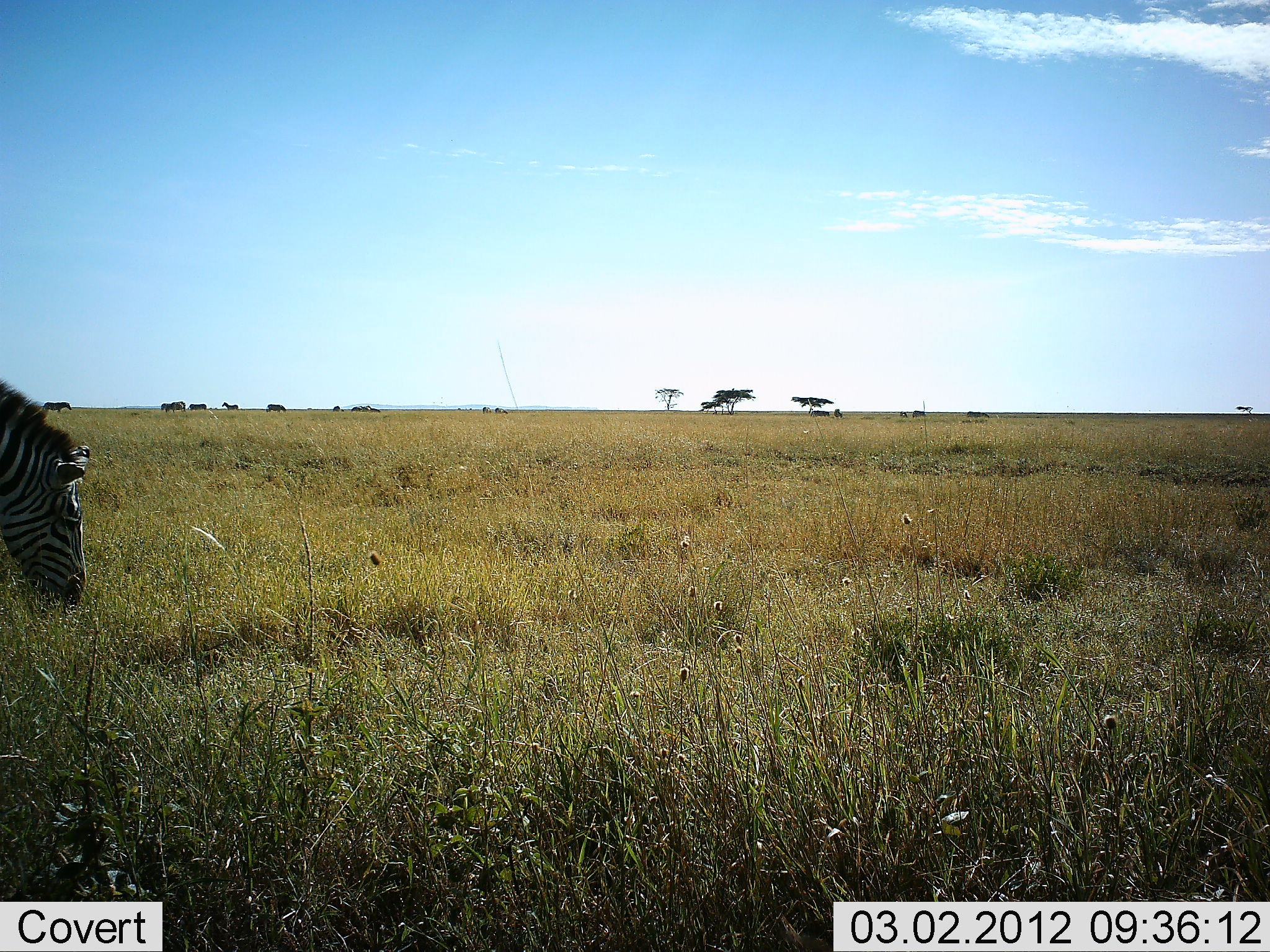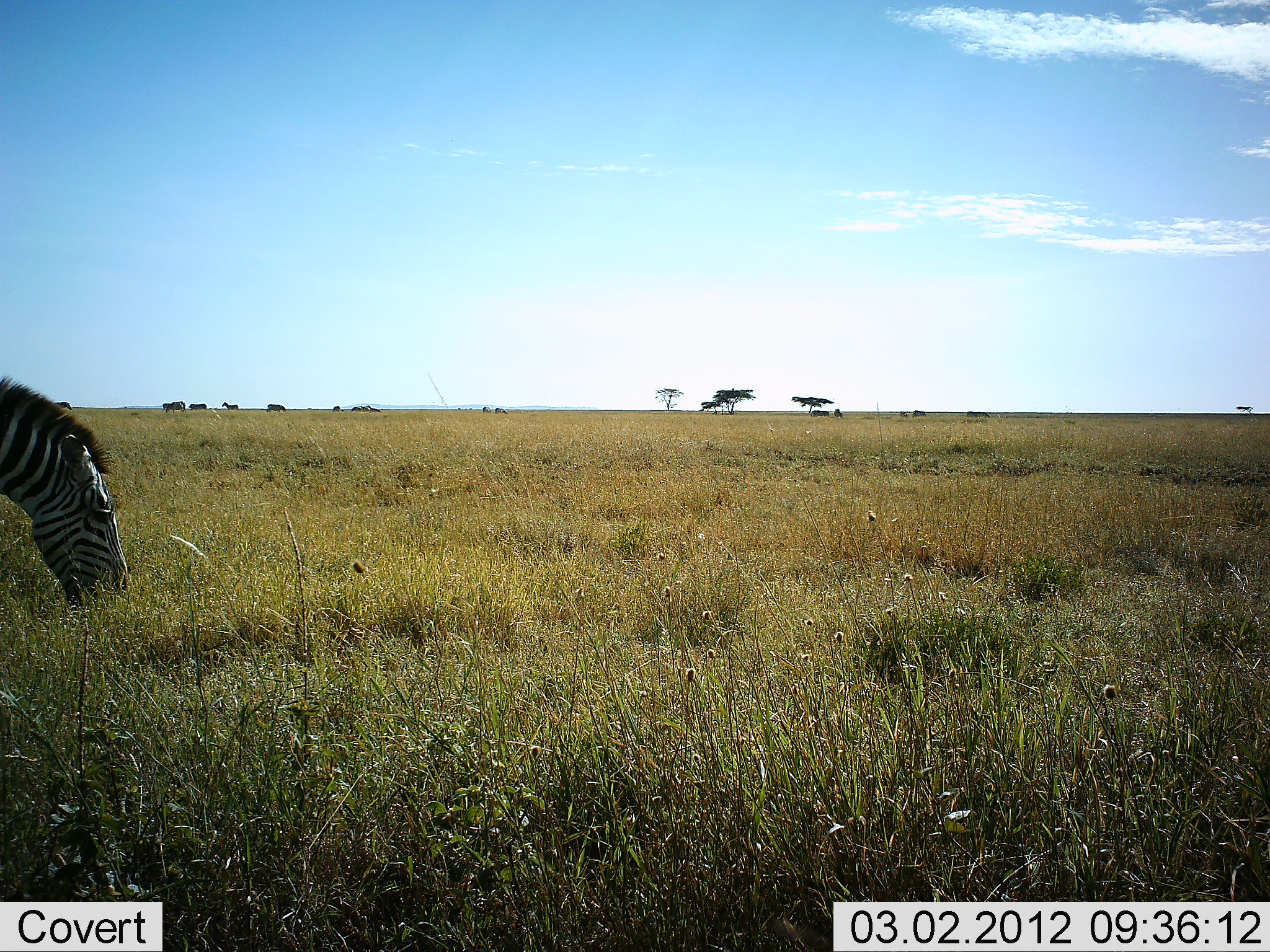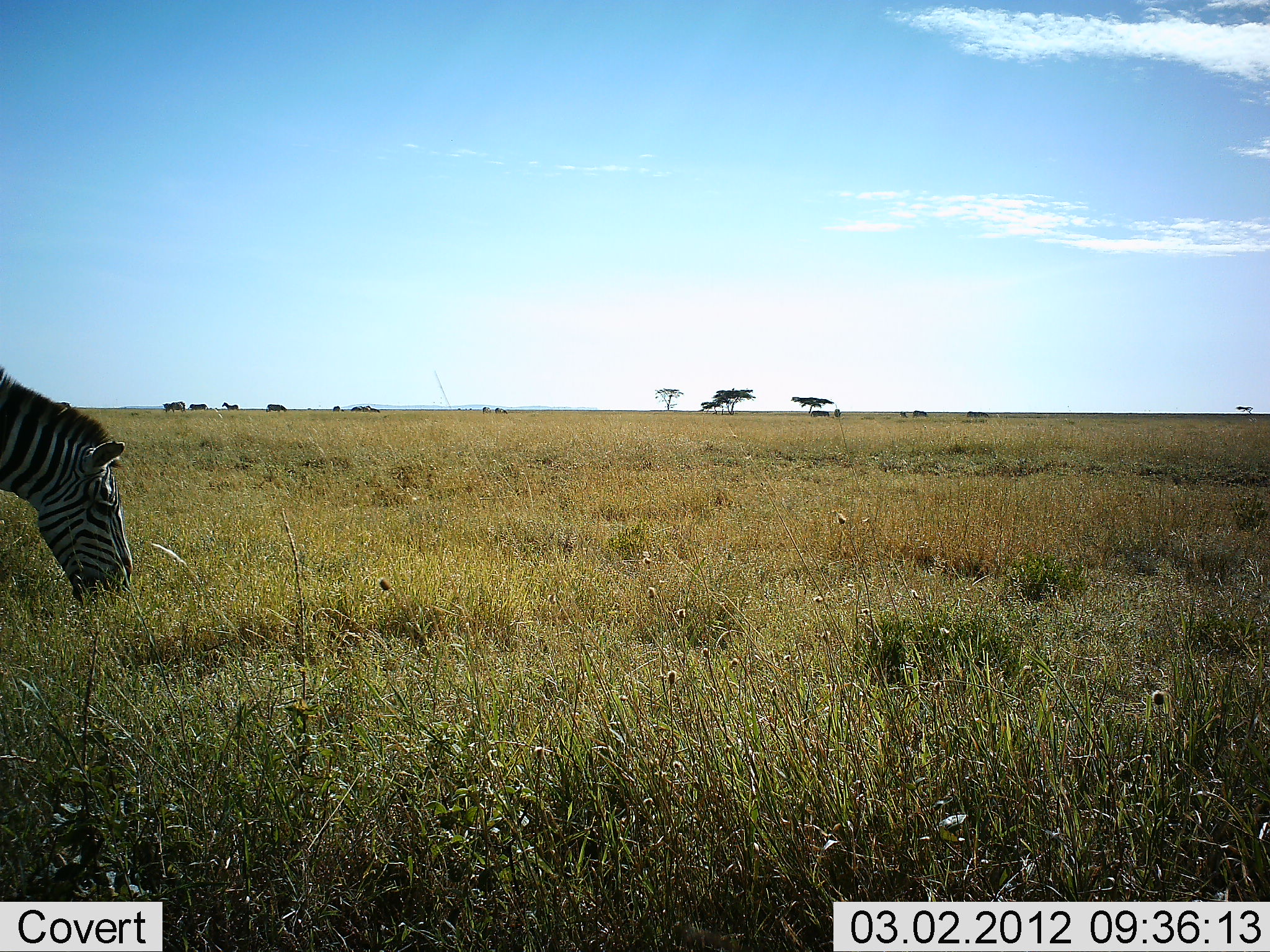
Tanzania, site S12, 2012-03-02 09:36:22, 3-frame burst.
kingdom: Animalia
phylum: Chordata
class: Mammalia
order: Perissodactyla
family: Equidae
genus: Equus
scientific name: Equus quagga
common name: plains zebra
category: zebra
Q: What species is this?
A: Zebra (plains zebra) (Equus quagga).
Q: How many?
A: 1.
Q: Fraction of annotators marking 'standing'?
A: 8%.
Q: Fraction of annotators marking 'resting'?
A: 0%.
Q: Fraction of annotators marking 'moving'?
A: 8%.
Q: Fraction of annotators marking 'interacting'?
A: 0%.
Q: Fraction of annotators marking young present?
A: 0%.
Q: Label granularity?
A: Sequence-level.